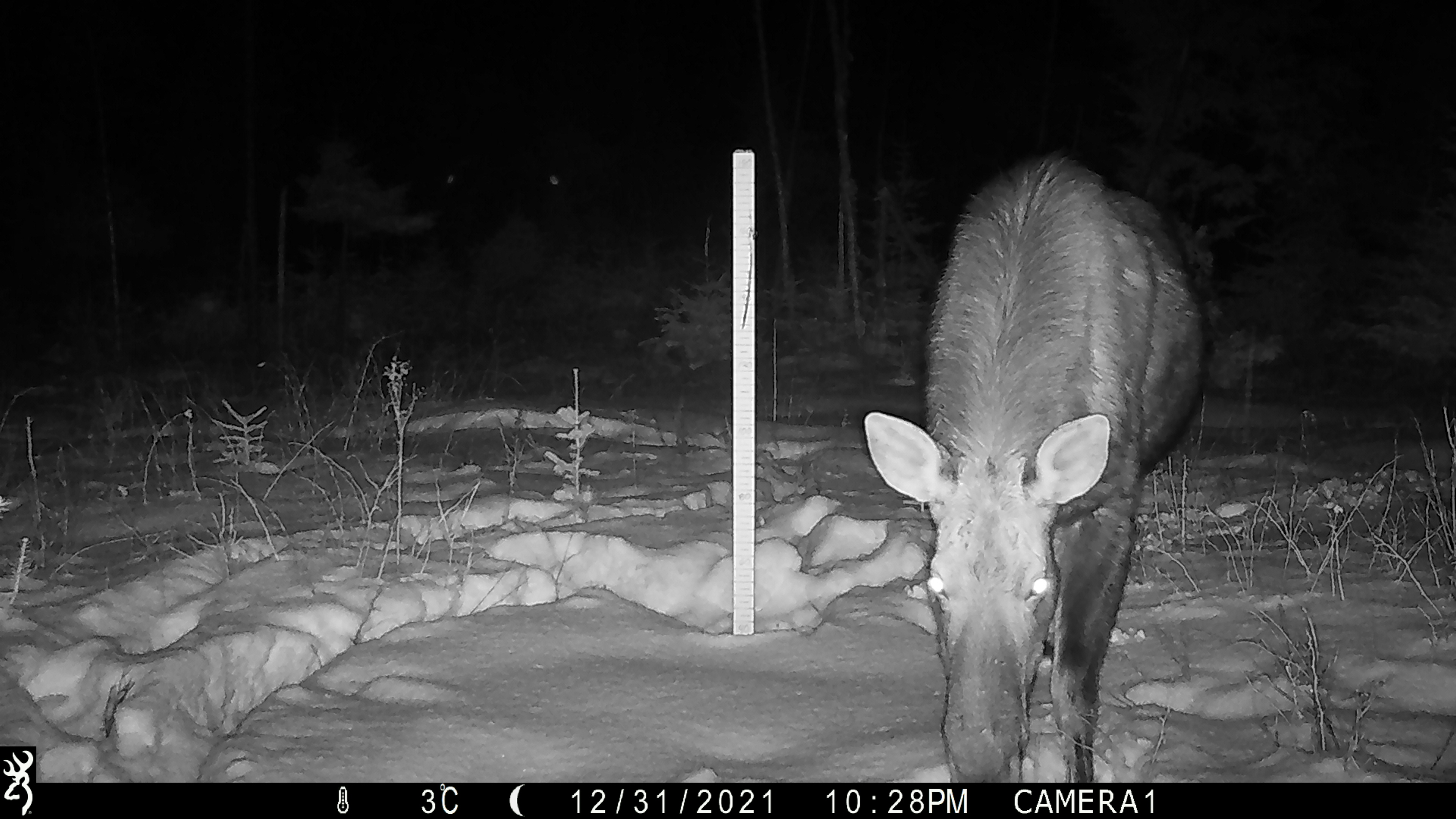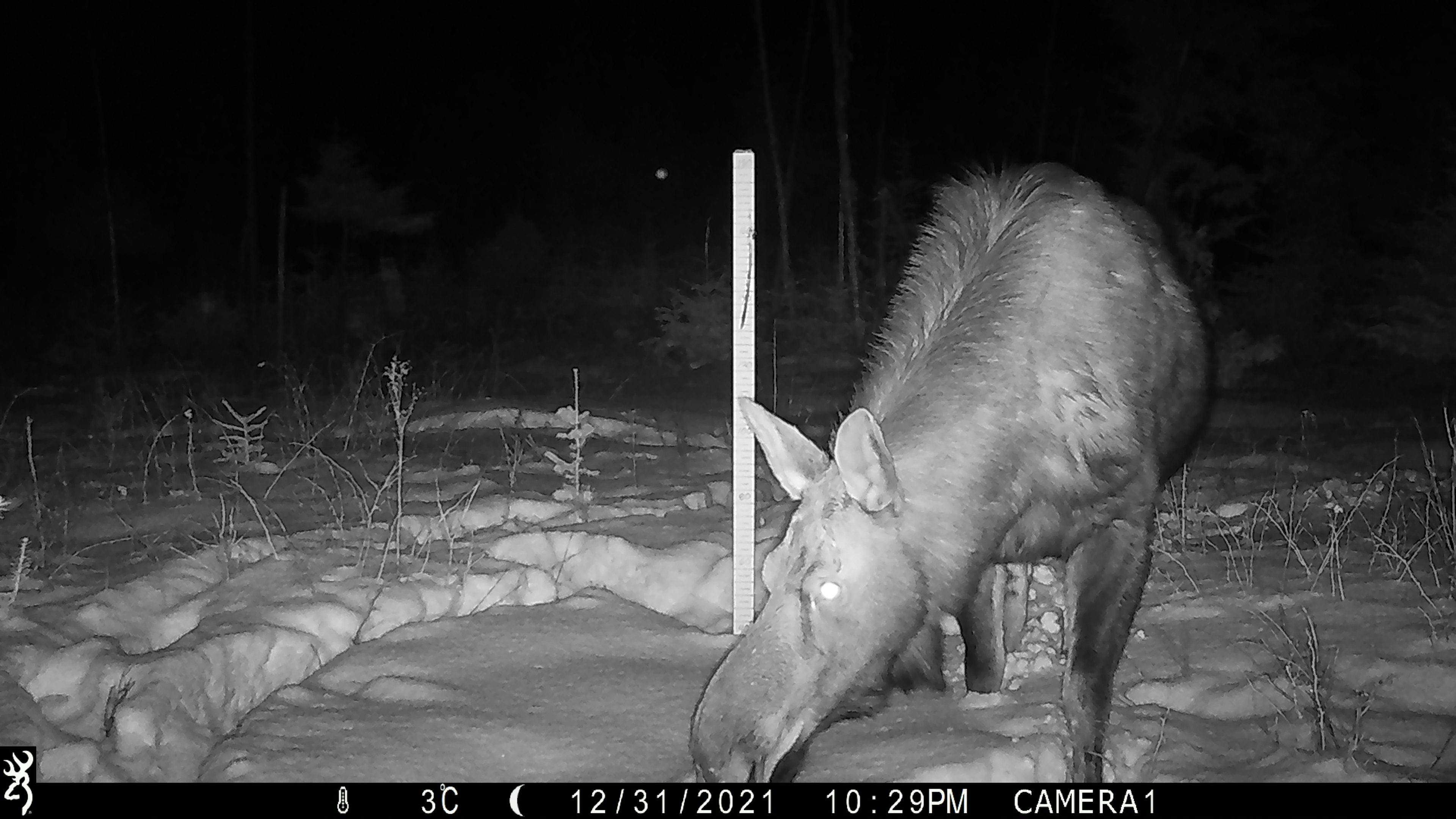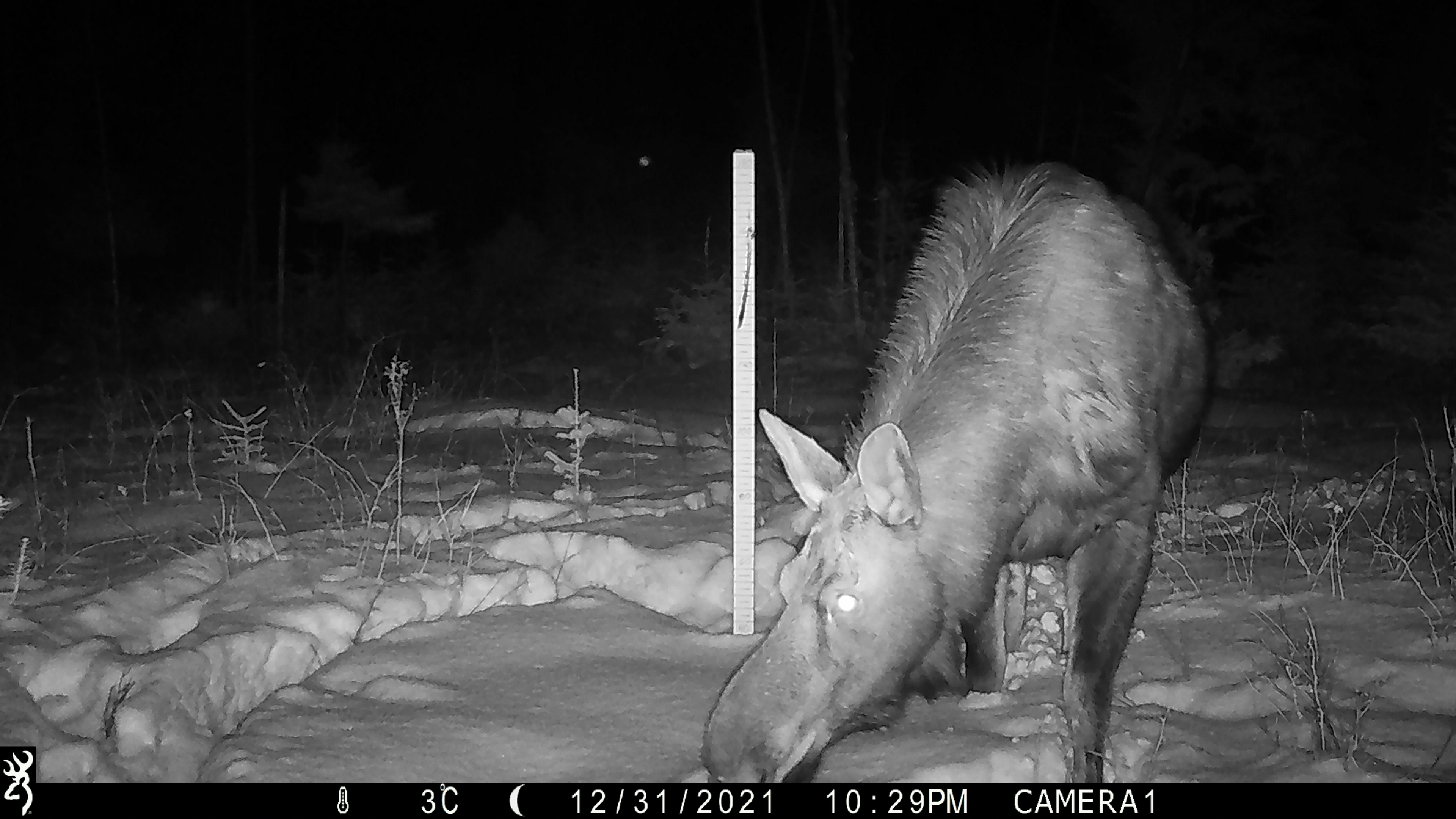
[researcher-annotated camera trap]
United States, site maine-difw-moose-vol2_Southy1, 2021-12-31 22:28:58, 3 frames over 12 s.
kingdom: Animalia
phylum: Chordata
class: Mammalia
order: Artiodactyla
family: Cervidae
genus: Alces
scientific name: Alces alces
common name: moose